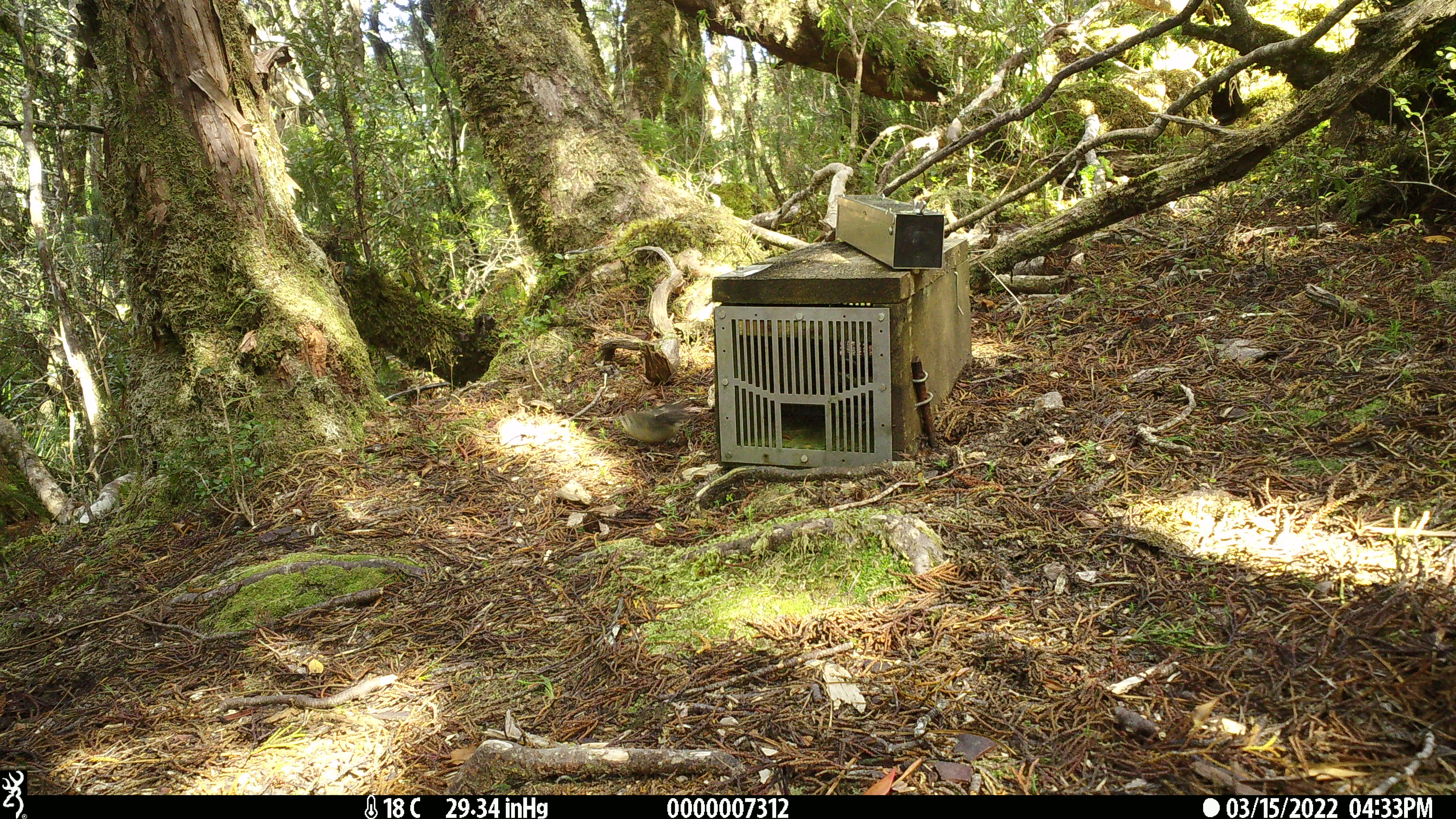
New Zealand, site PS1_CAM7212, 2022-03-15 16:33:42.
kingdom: Animalia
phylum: Chordata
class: Aves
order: Passeriformes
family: Petroicidae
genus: Petroica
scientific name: Petroica macrocephala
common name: tomtit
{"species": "tomtit (Petroica macrocephala)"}